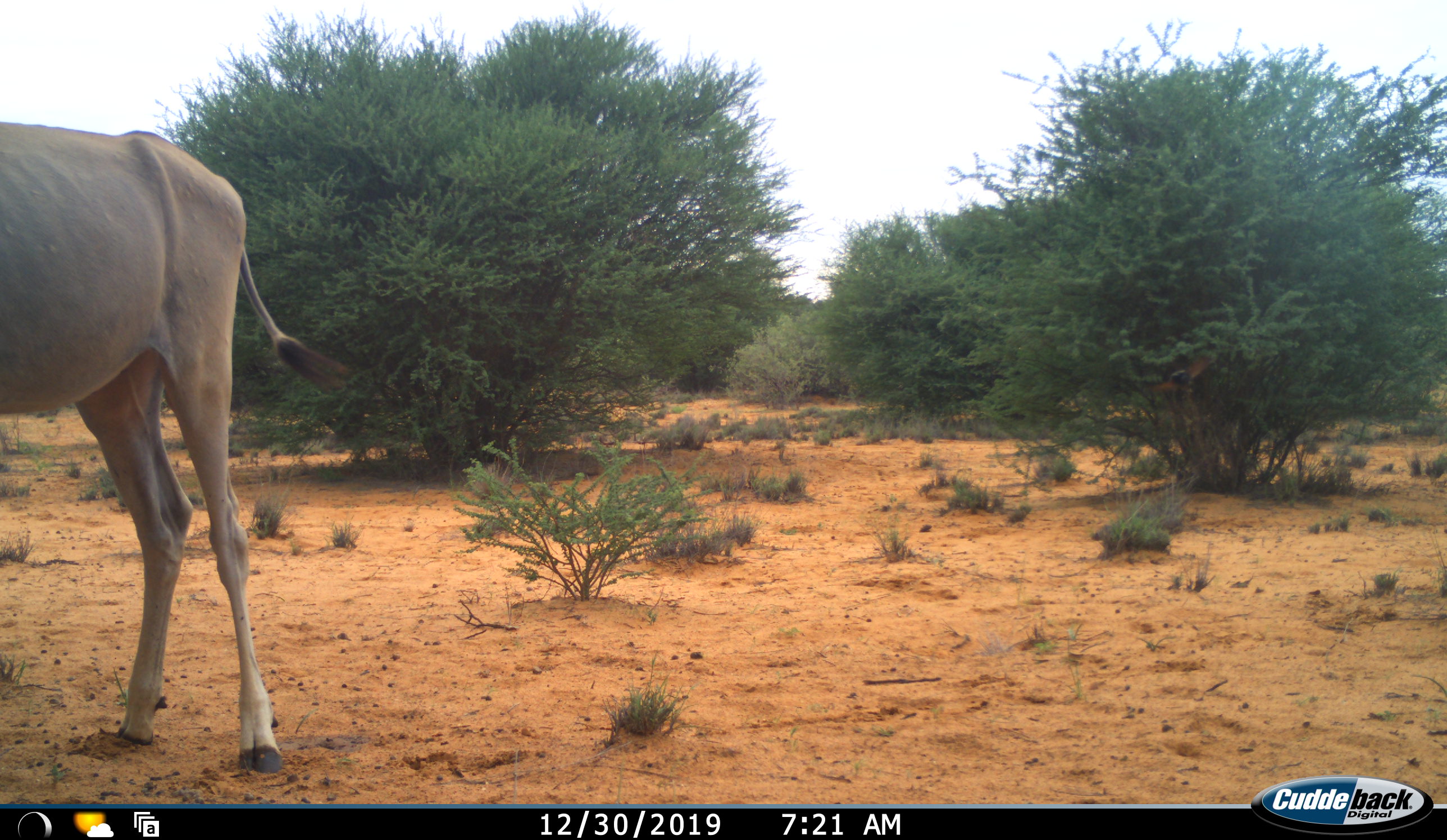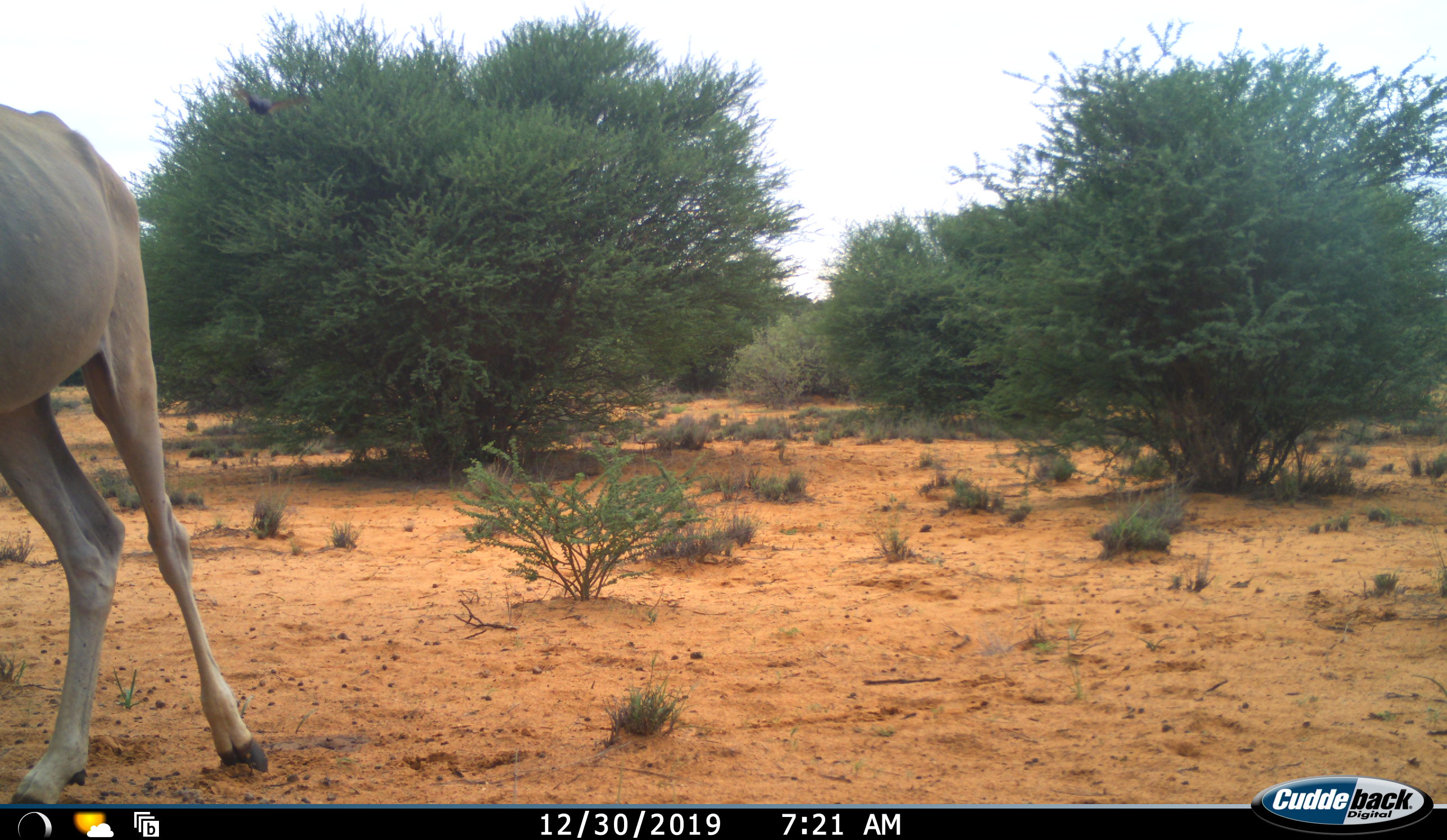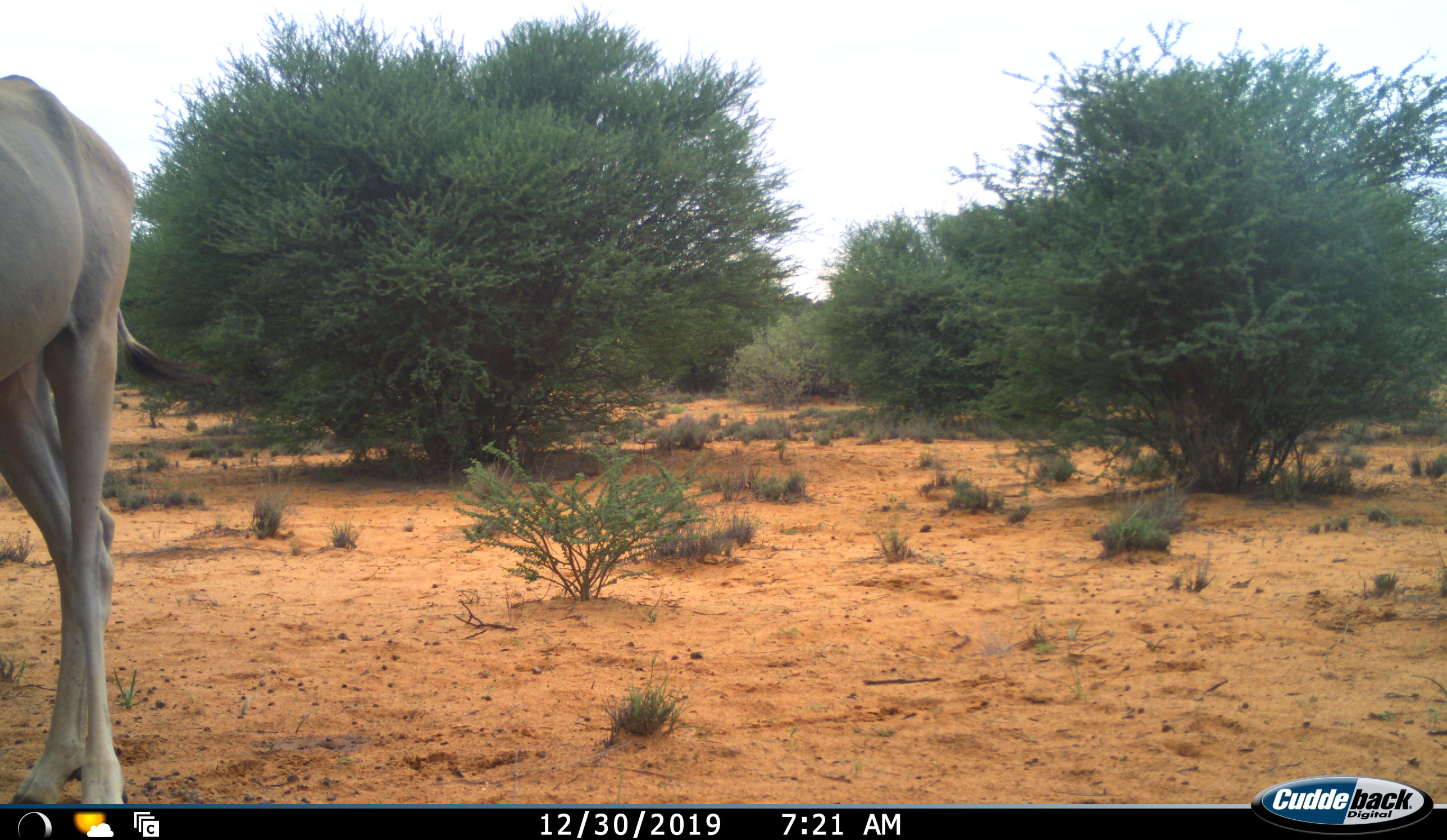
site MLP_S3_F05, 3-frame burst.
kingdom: Animalia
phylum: Chordata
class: Mammalia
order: Artiodactyla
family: Bovidae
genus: Tragelaphus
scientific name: Tragelaphus oryx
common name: eland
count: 1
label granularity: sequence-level